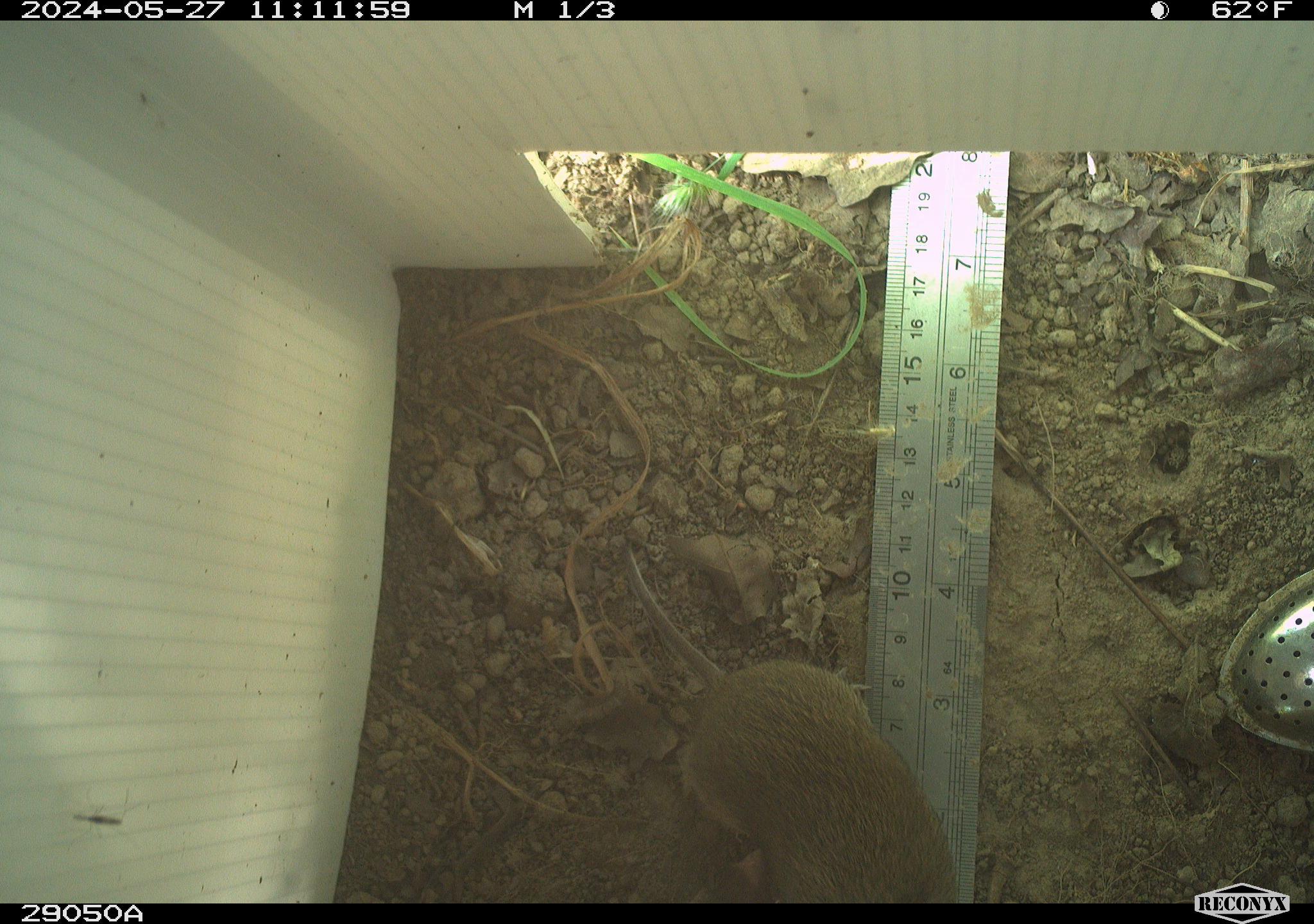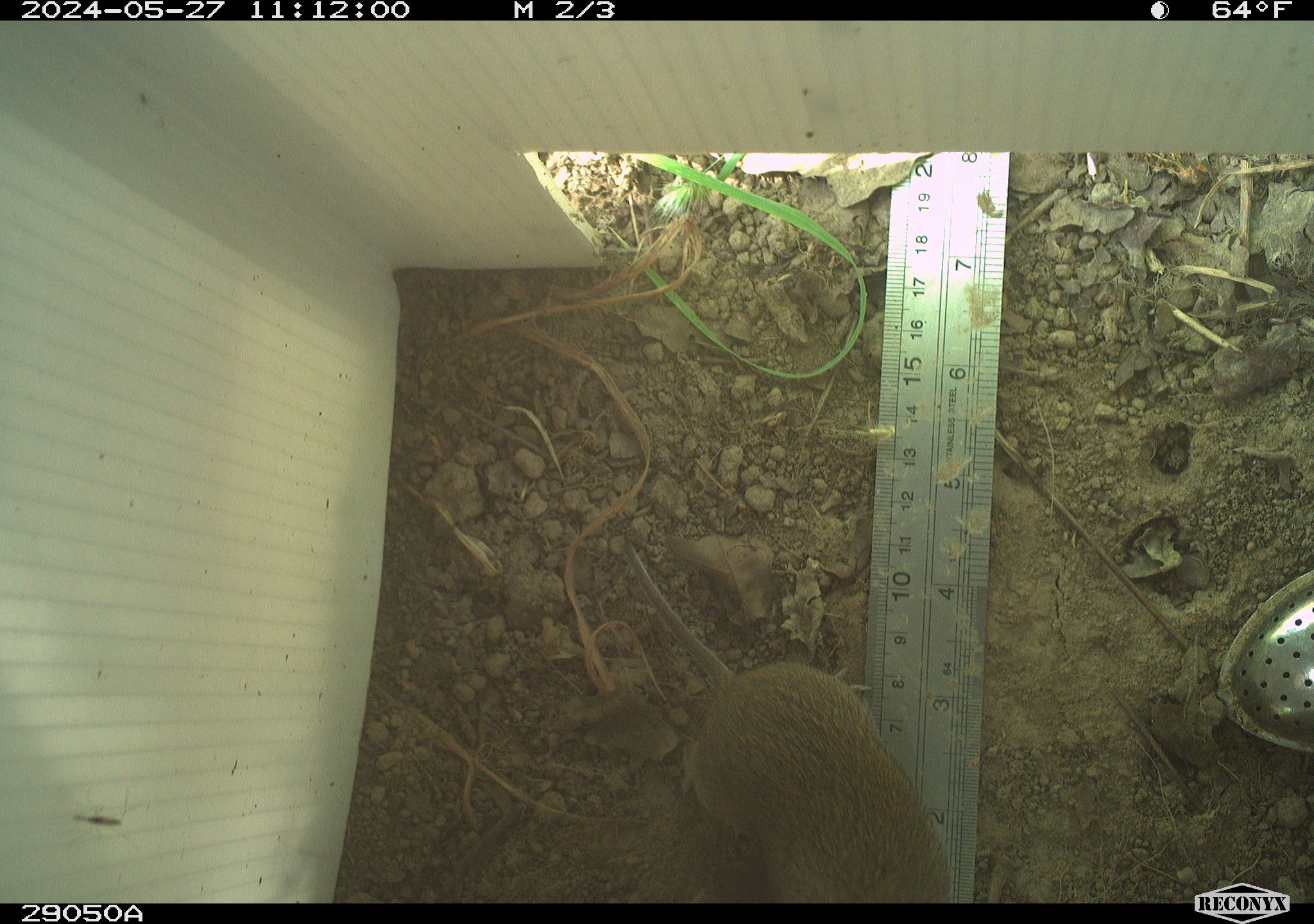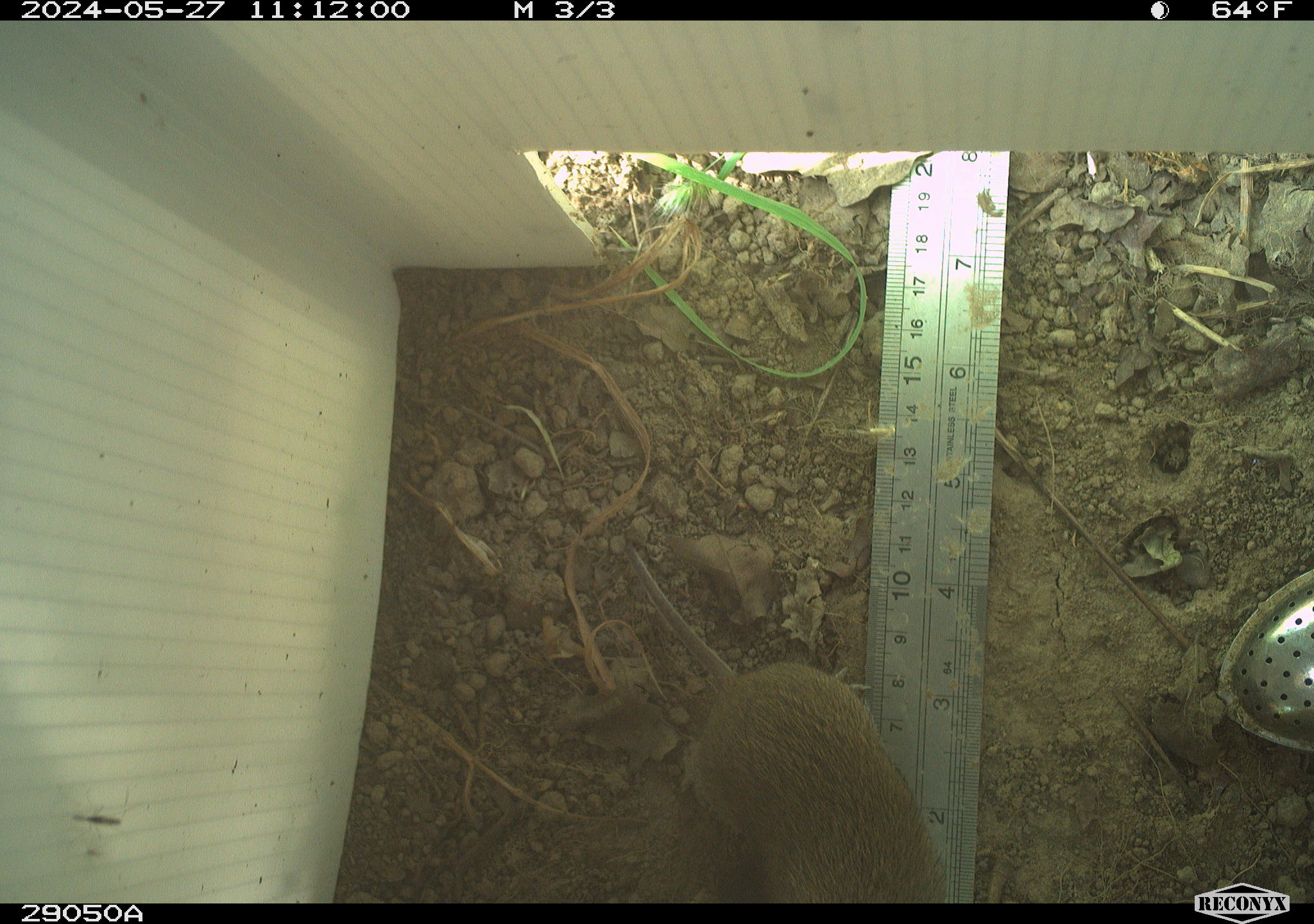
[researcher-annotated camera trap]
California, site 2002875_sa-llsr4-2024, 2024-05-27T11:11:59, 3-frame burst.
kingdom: Animalia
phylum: Chordata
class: Mammalia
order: Rodentia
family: Cricetidae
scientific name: Arvicolinae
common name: voles, lemmings, and muskrats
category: arvicolinae subfamily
Arvicolinae subfamily (voles, lemmings, and muskrats) (Arvicolinae).